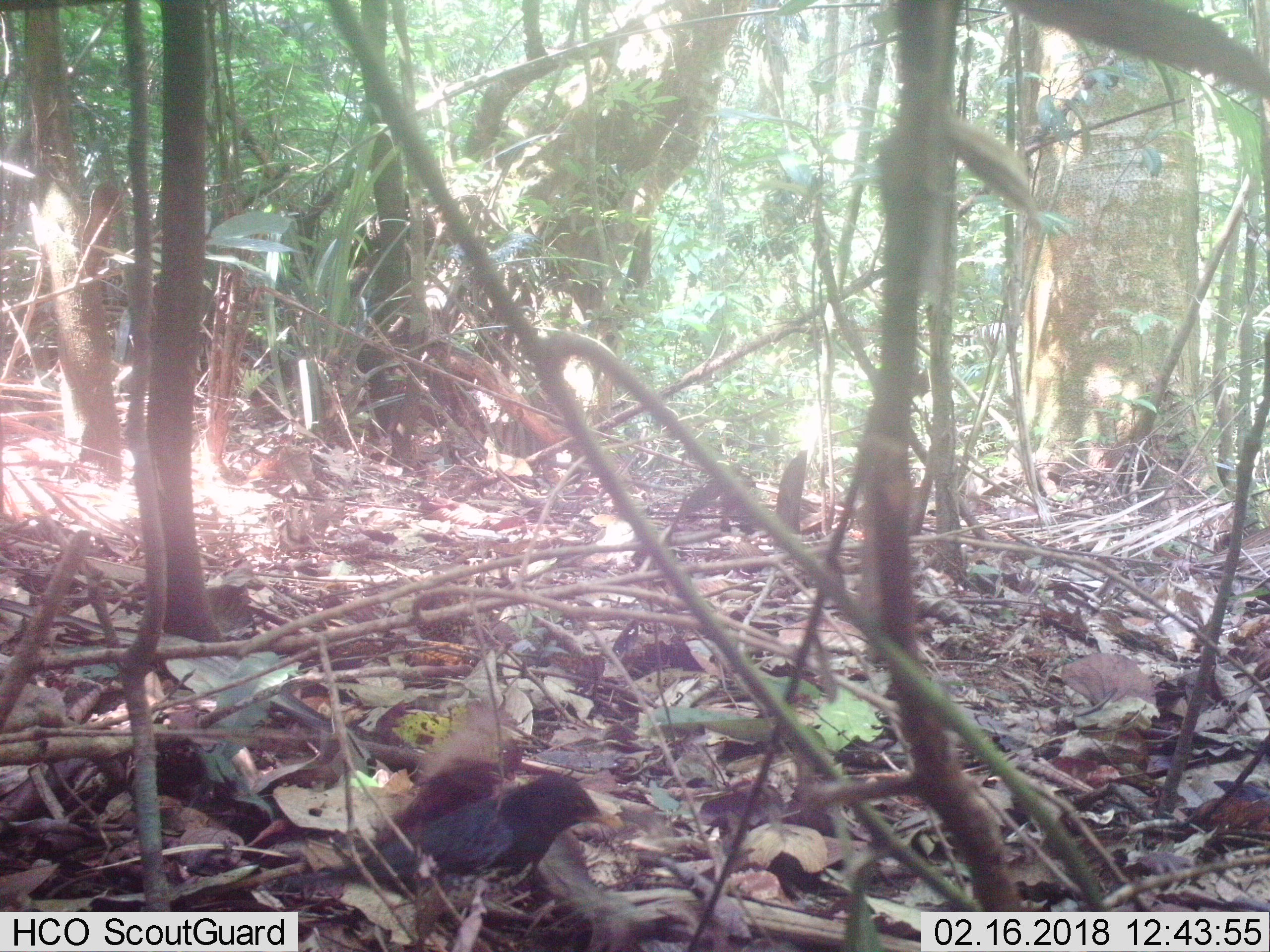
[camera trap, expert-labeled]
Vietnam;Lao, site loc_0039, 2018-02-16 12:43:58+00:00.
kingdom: Animalia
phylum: Chordata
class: Aves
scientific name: Aves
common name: bird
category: unidentified bird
Unidentified bird (bird) (Aves). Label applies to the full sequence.